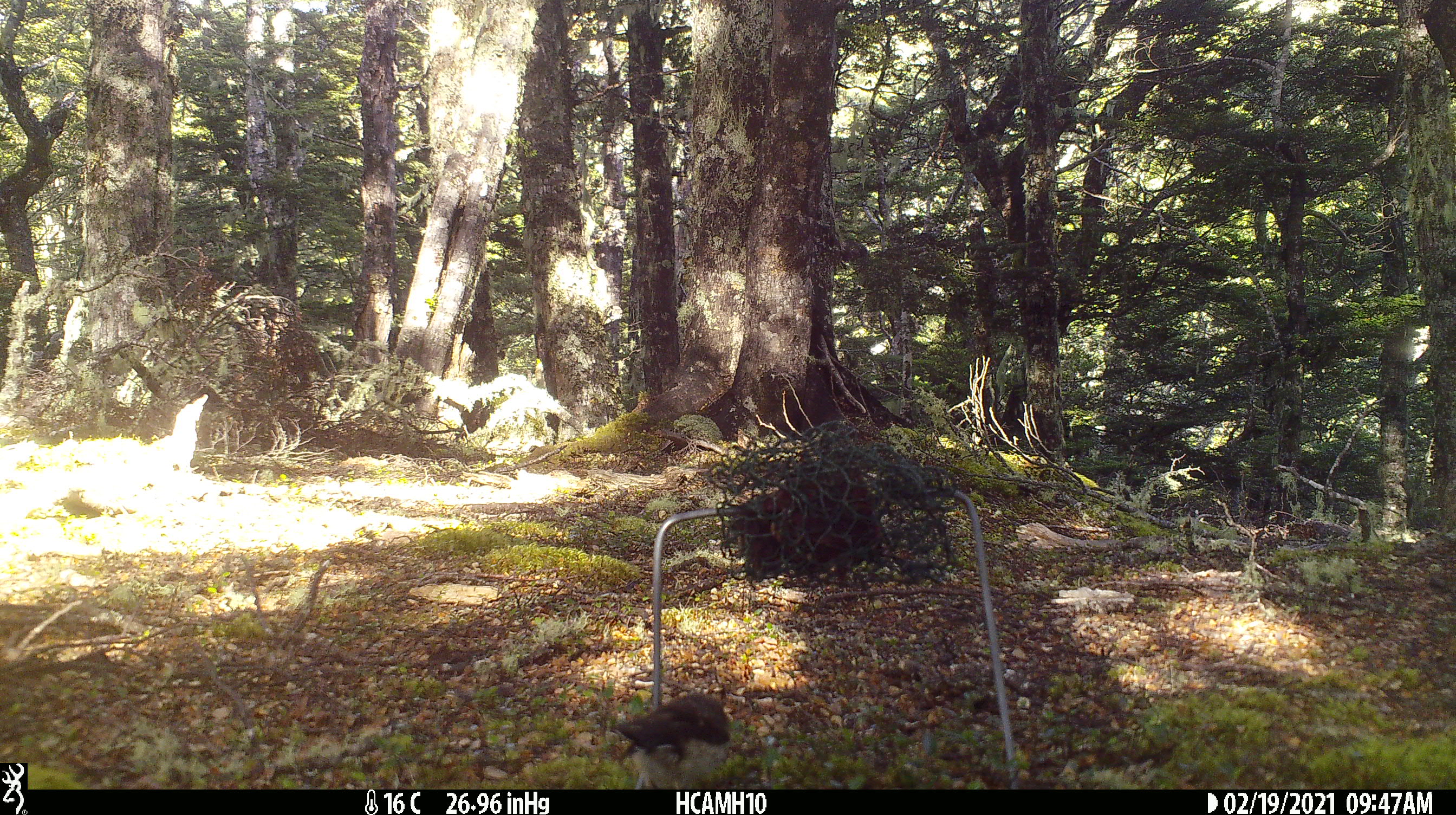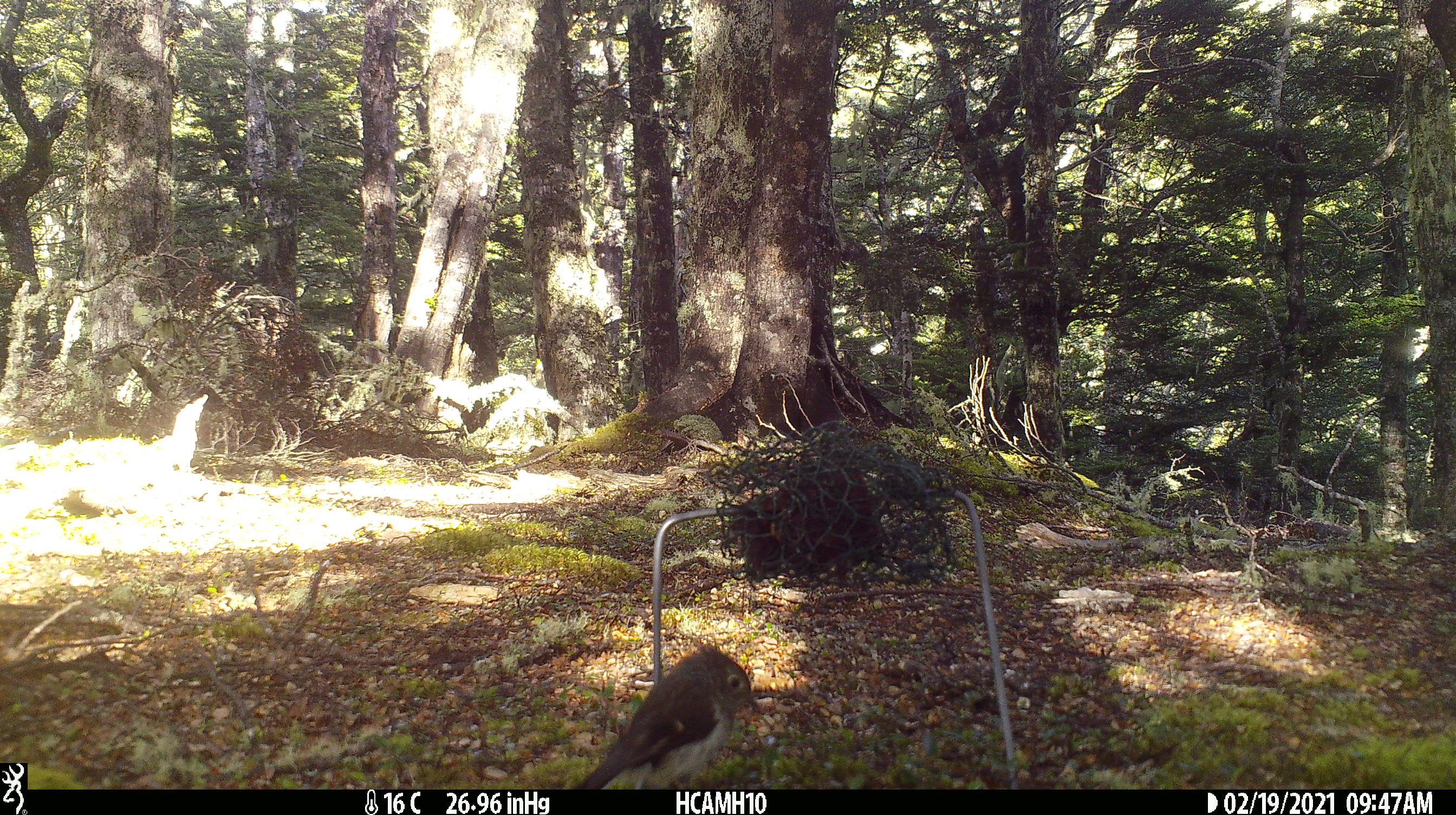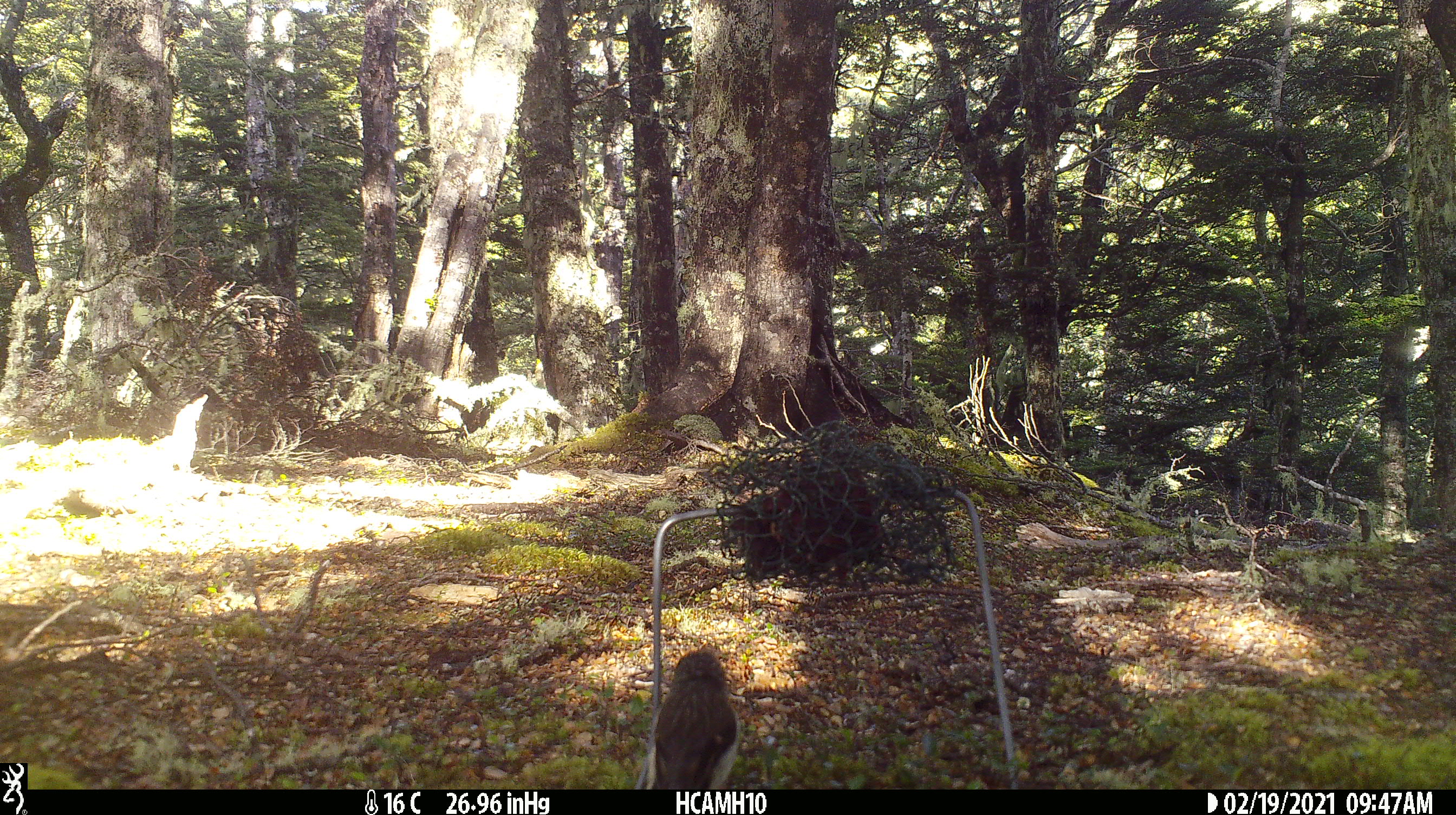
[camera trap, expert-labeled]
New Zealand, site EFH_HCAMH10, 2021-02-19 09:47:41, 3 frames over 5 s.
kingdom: Animalia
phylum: Chordata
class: Aves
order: Passeriformes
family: Acanthisittidae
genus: Acanthisitta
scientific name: Acanthisitta chloris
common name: rifleman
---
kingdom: Animalia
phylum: Chordata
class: Aves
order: Passeriformes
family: Petroicidae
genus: Petroica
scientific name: Petroica macrocephala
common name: tomtit